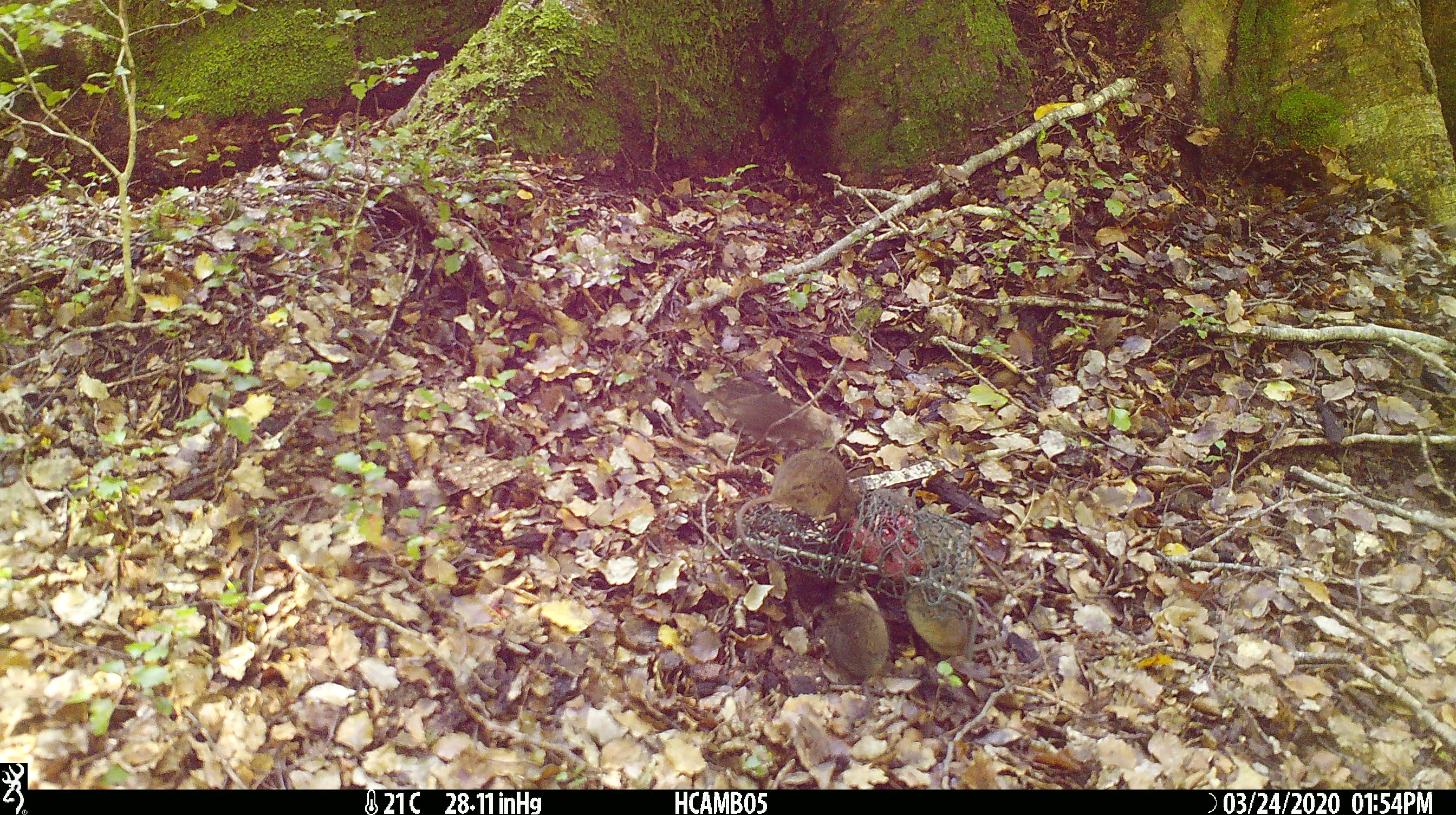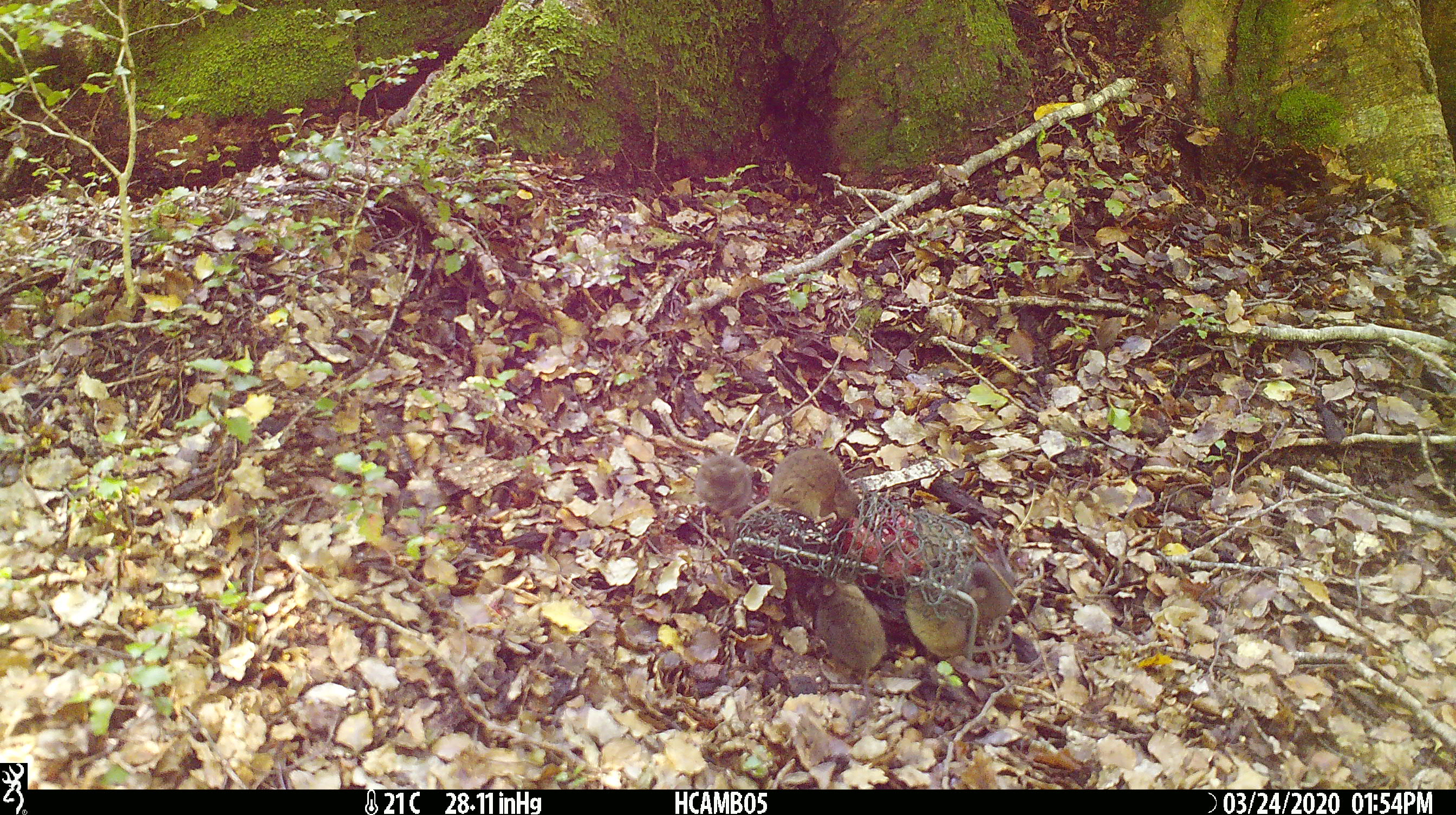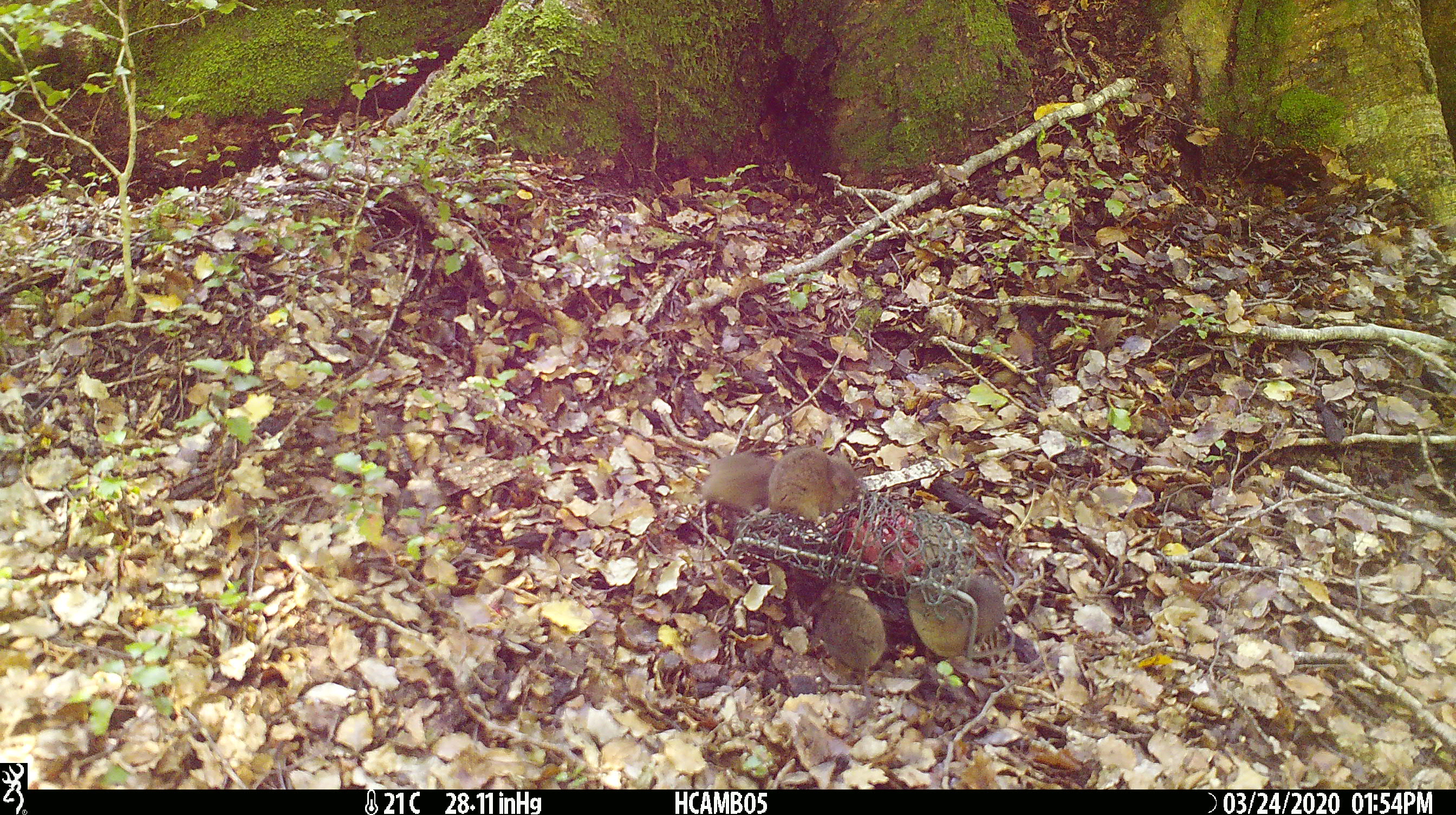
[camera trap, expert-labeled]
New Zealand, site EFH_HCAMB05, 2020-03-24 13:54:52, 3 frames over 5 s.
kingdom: Animalia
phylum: Chordata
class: Mammalia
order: Rodentia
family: Muridae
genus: Mus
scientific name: Mus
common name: mouse